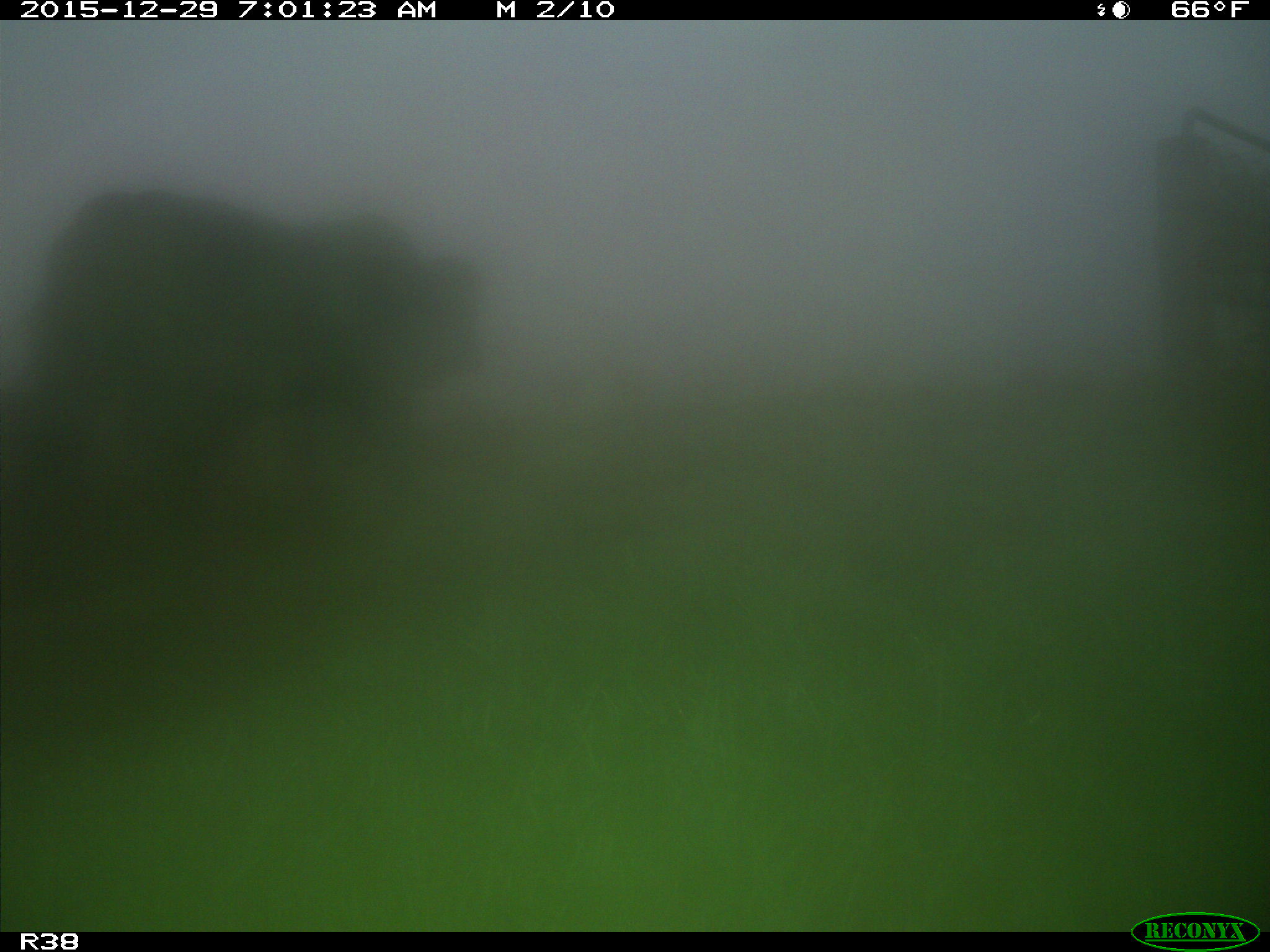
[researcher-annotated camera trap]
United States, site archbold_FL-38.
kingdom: Animalia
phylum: Chordata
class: Mammalia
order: Artiodactyla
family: Bovidae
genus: Bos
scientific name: Bos taurus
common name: domestic cow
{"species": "Bos taurus (domestic cow)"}